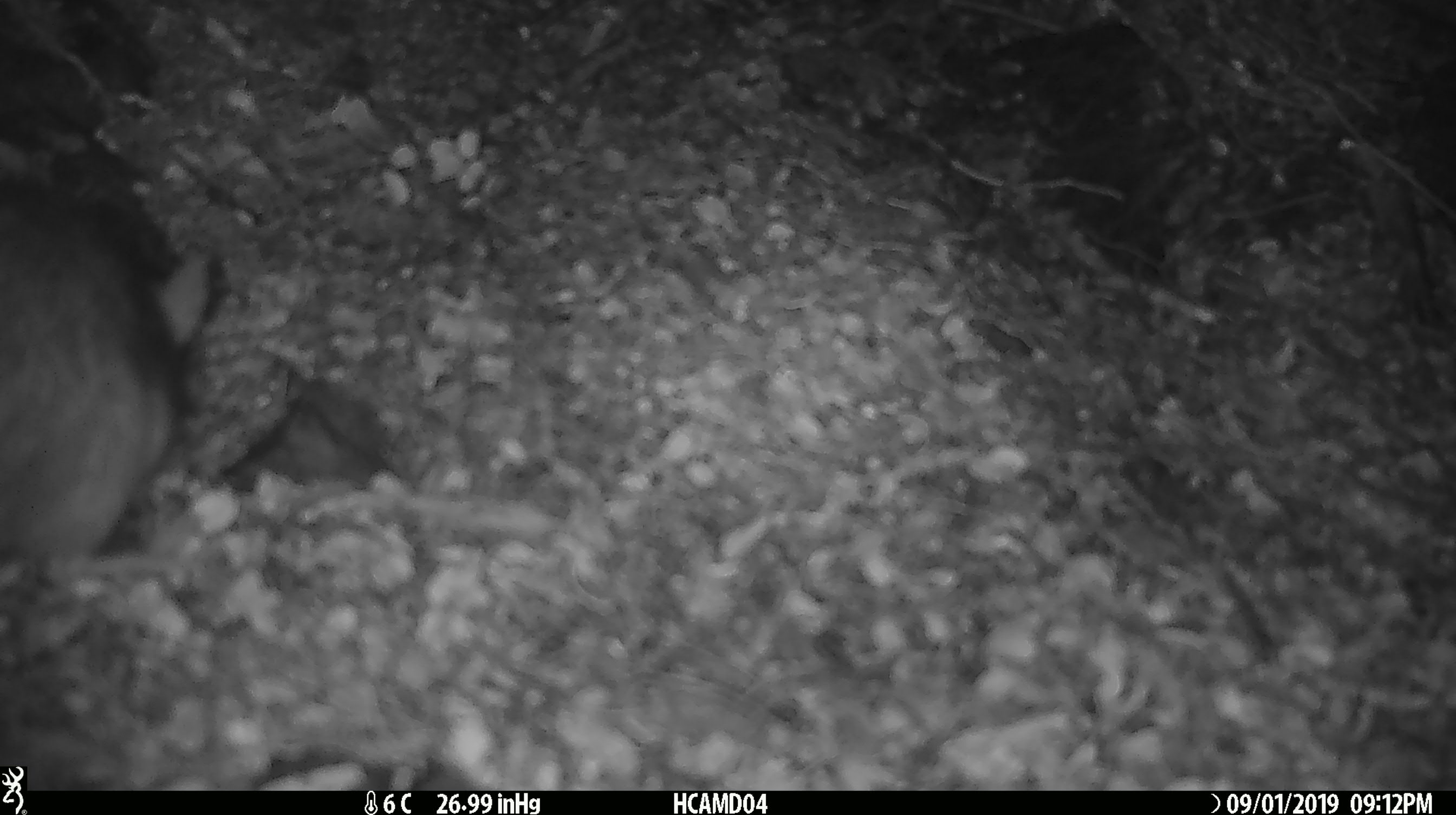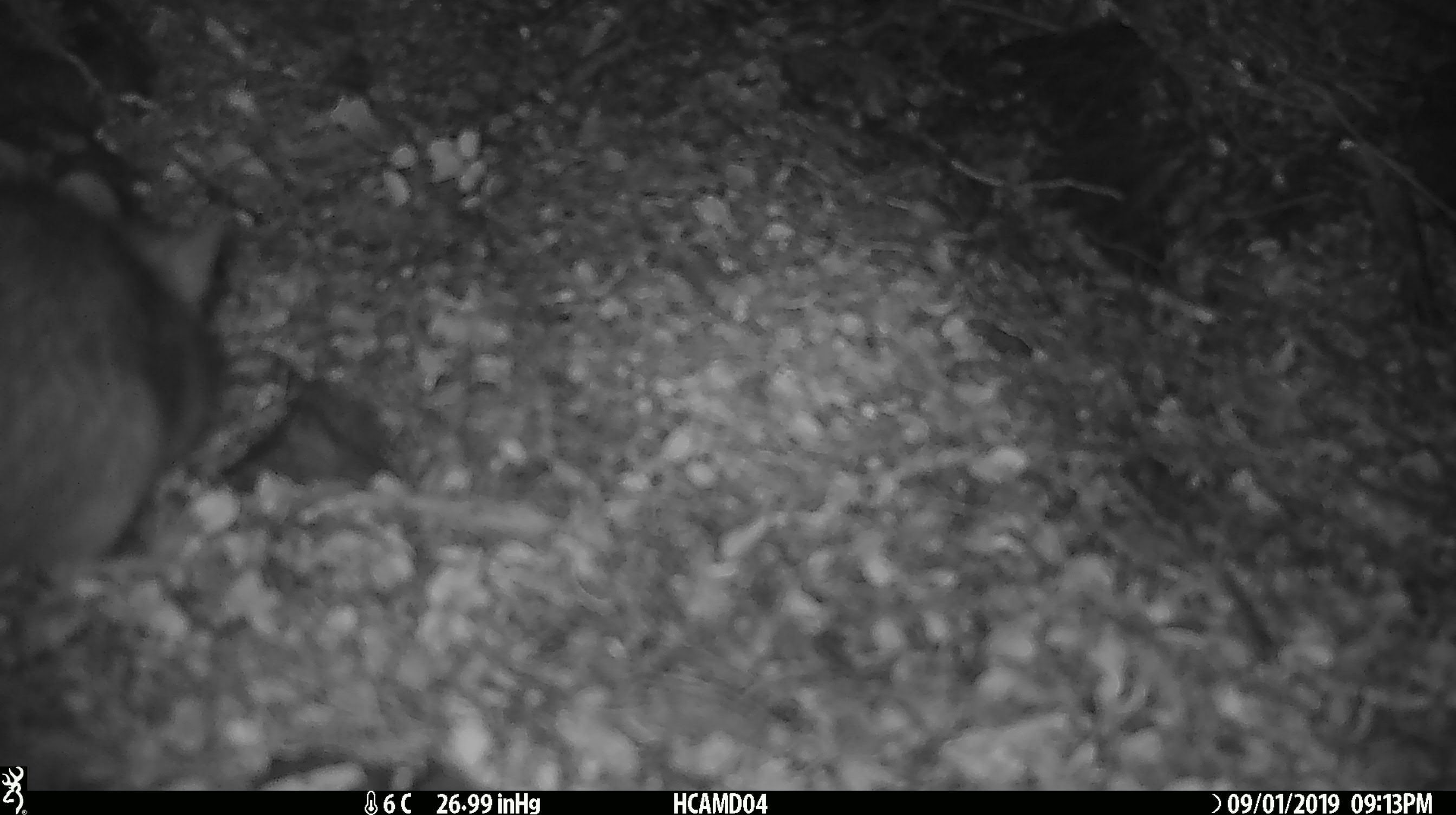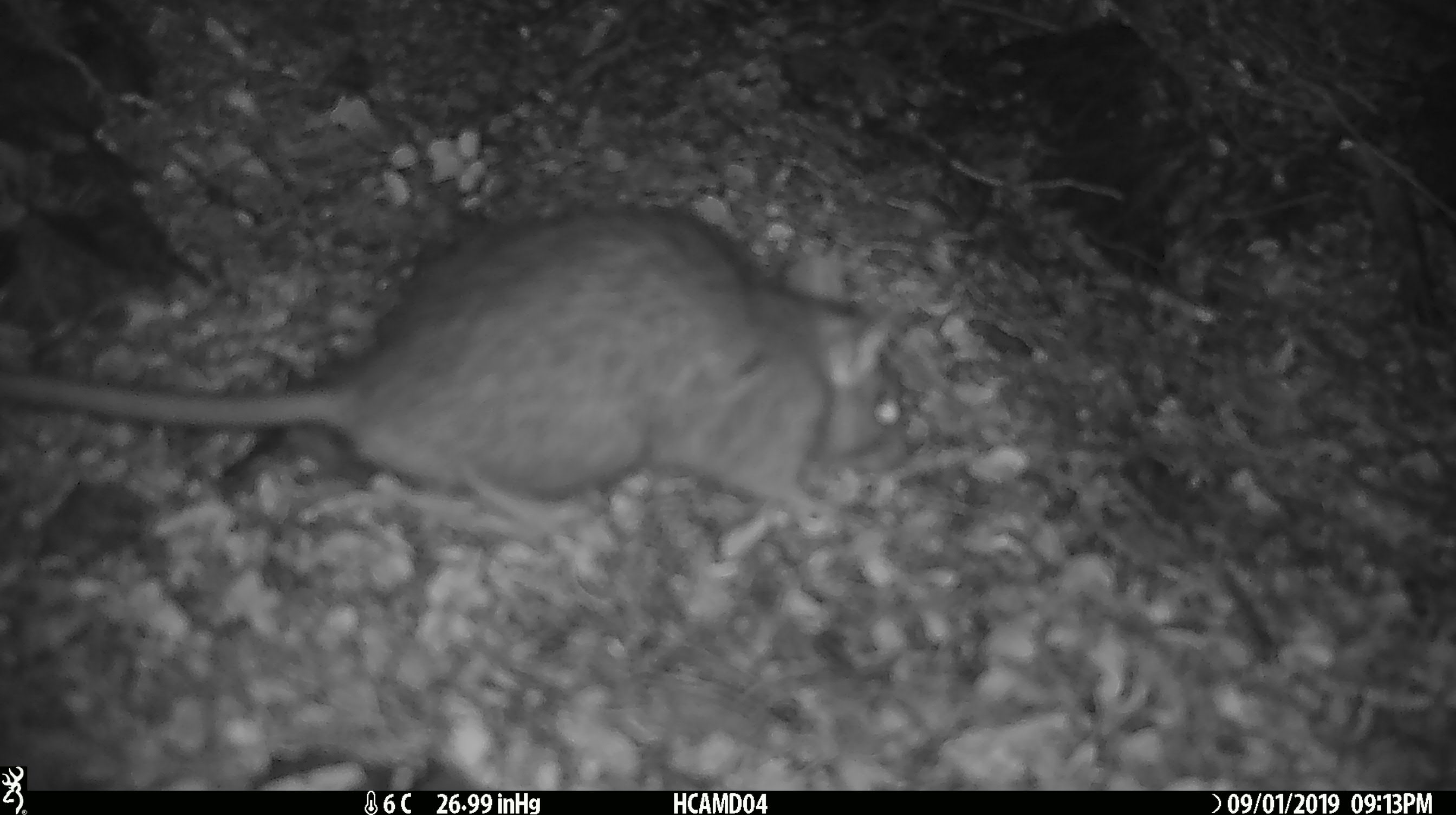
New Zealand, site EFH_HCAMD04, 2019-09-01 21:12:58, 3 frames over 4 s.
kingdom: Animalia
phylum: Chordata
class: Mammalia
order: Rodentia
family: Muridae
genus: Rattus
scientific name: Rattus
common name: rat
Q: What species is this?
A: Rat (Rattus).